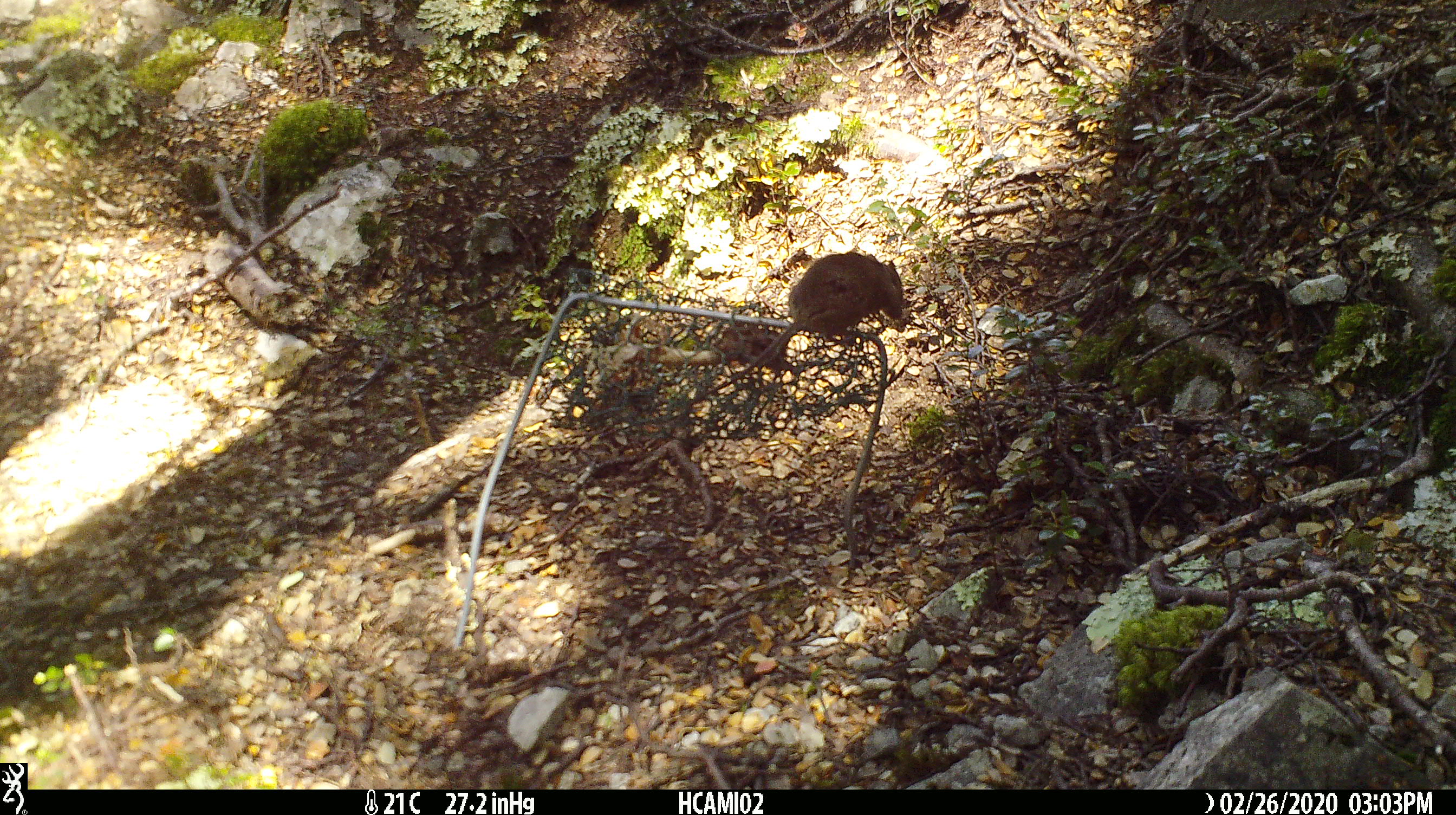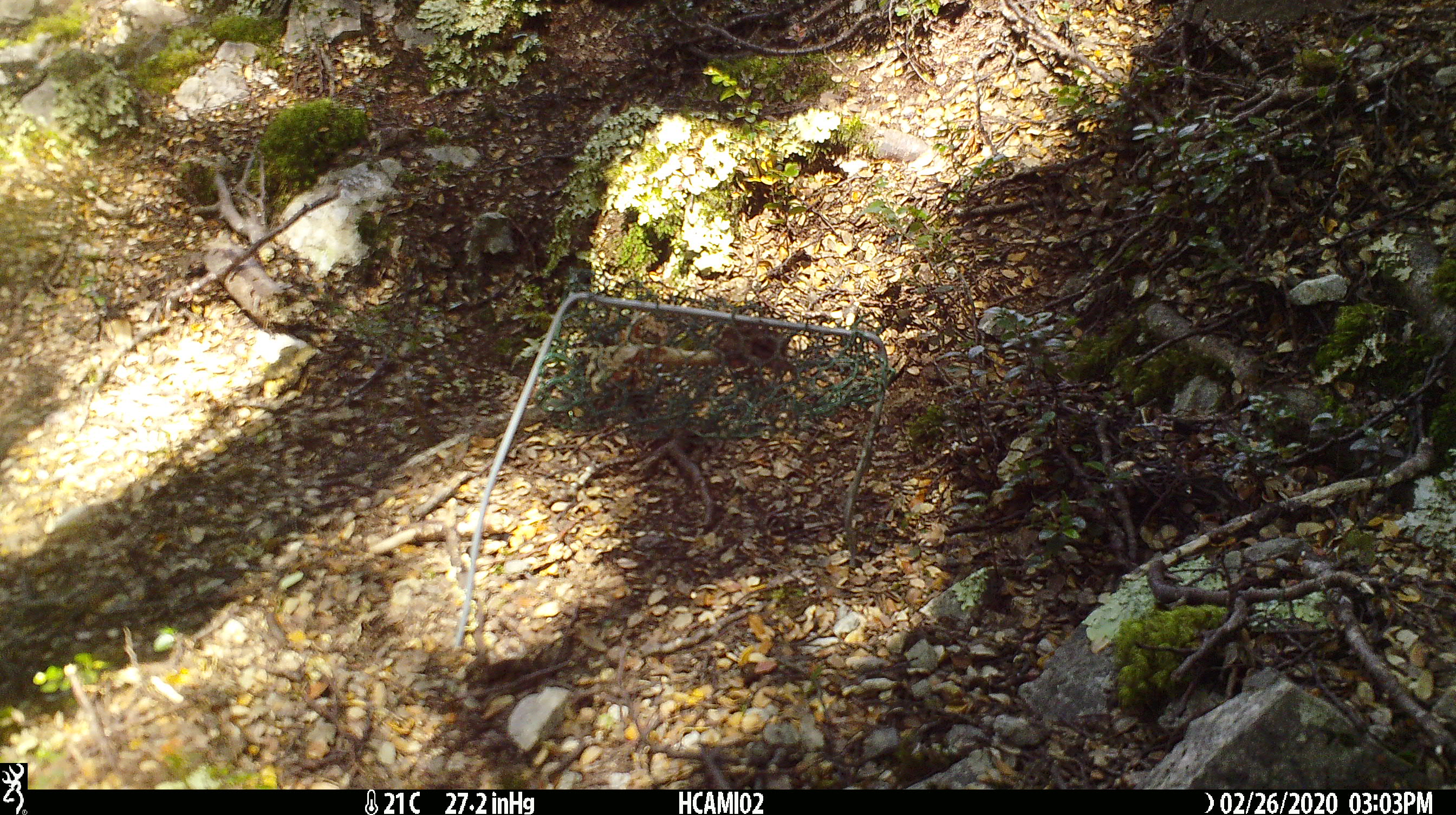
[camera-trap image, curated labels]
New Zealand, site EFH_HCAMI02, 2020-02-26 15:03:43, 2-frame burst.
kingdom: Animalia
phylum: Chordata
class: Mammalia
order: Rodentia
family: Muridae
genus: Mus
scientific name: Mus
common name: mouse